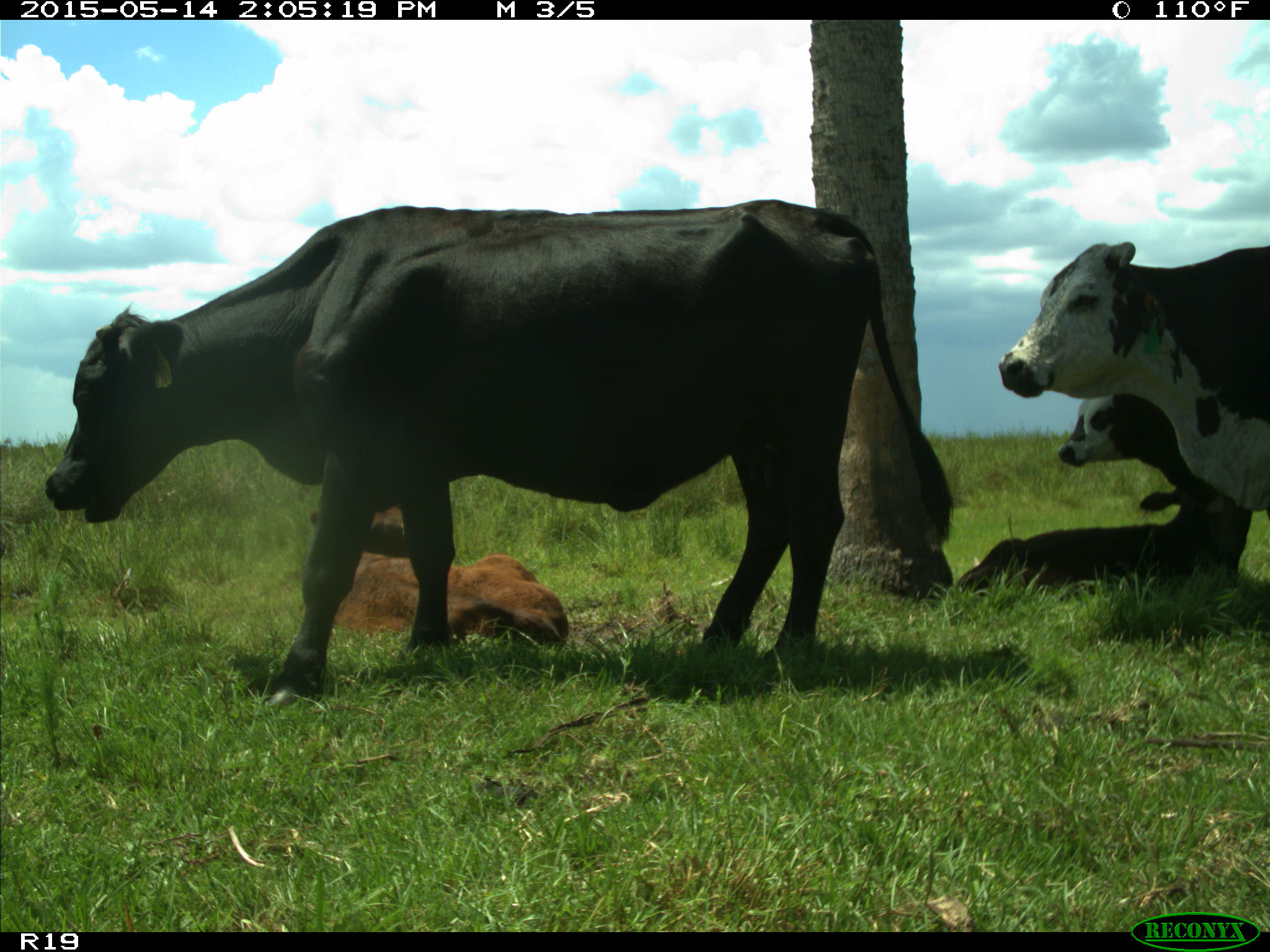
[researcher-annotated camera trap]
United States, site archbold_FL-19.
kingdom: Animalia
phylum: Chordata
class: Mammalia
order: Artiodactyla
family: Bovidae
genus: Bos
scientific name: Bos taurus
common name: domestic cow